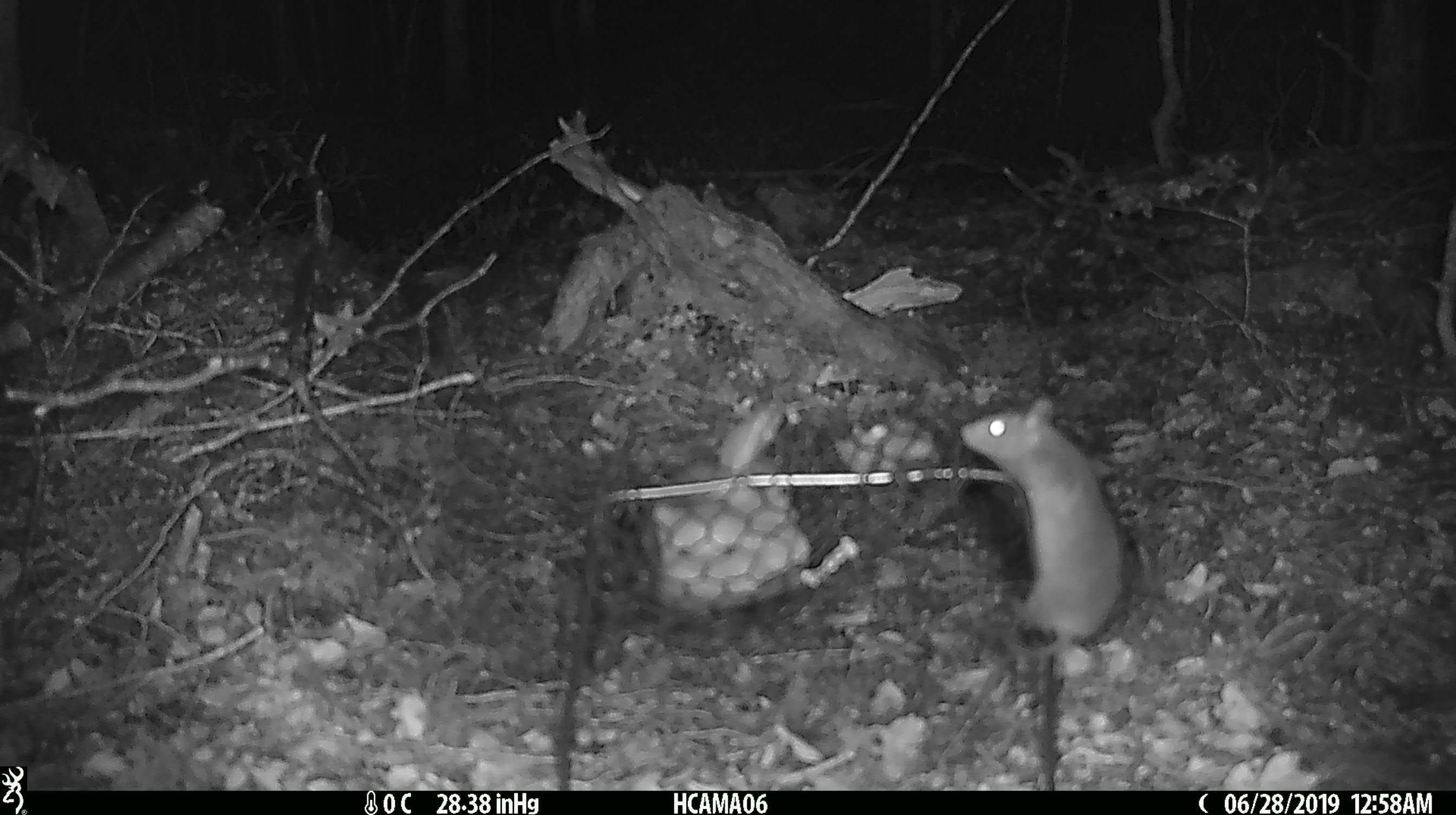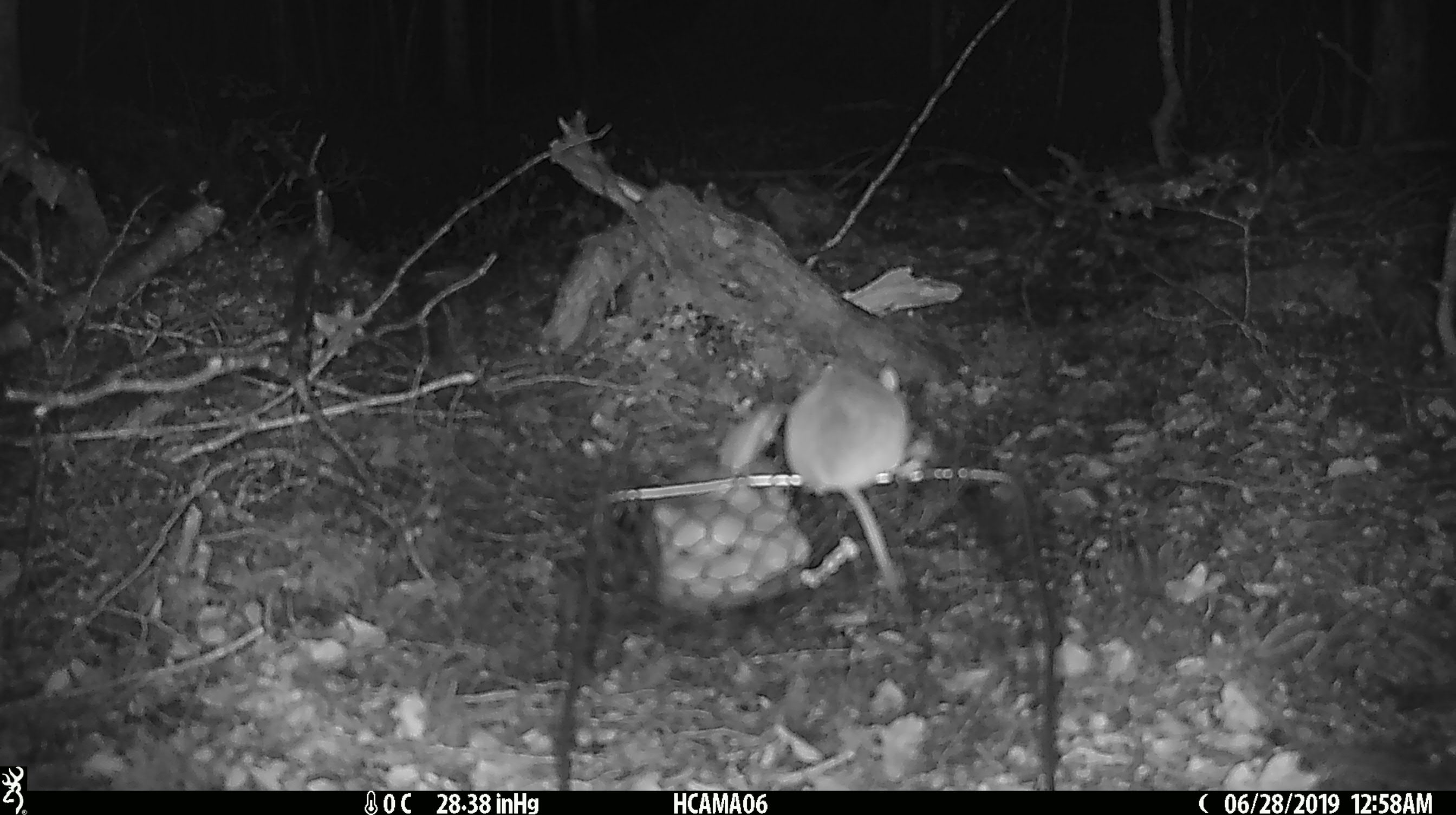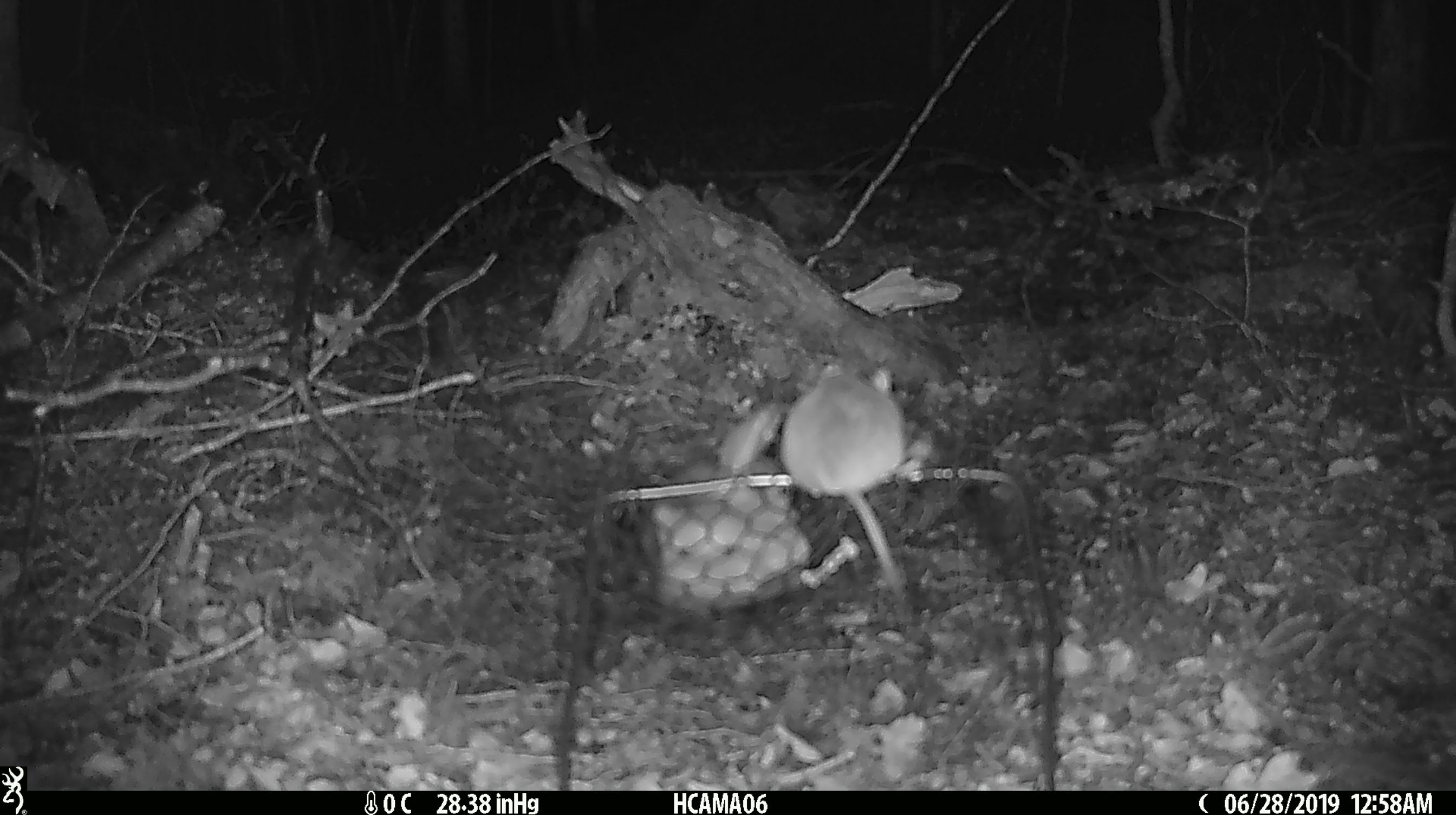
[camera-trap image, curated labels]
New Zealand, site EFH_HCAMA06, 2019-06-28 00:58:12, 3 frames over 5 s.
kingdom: Animalia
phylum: Chordata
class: Mammalia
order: Rodentia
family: Muridae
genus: Mus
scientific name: Mus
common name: mouse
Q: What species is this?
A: Mouse (Mus).